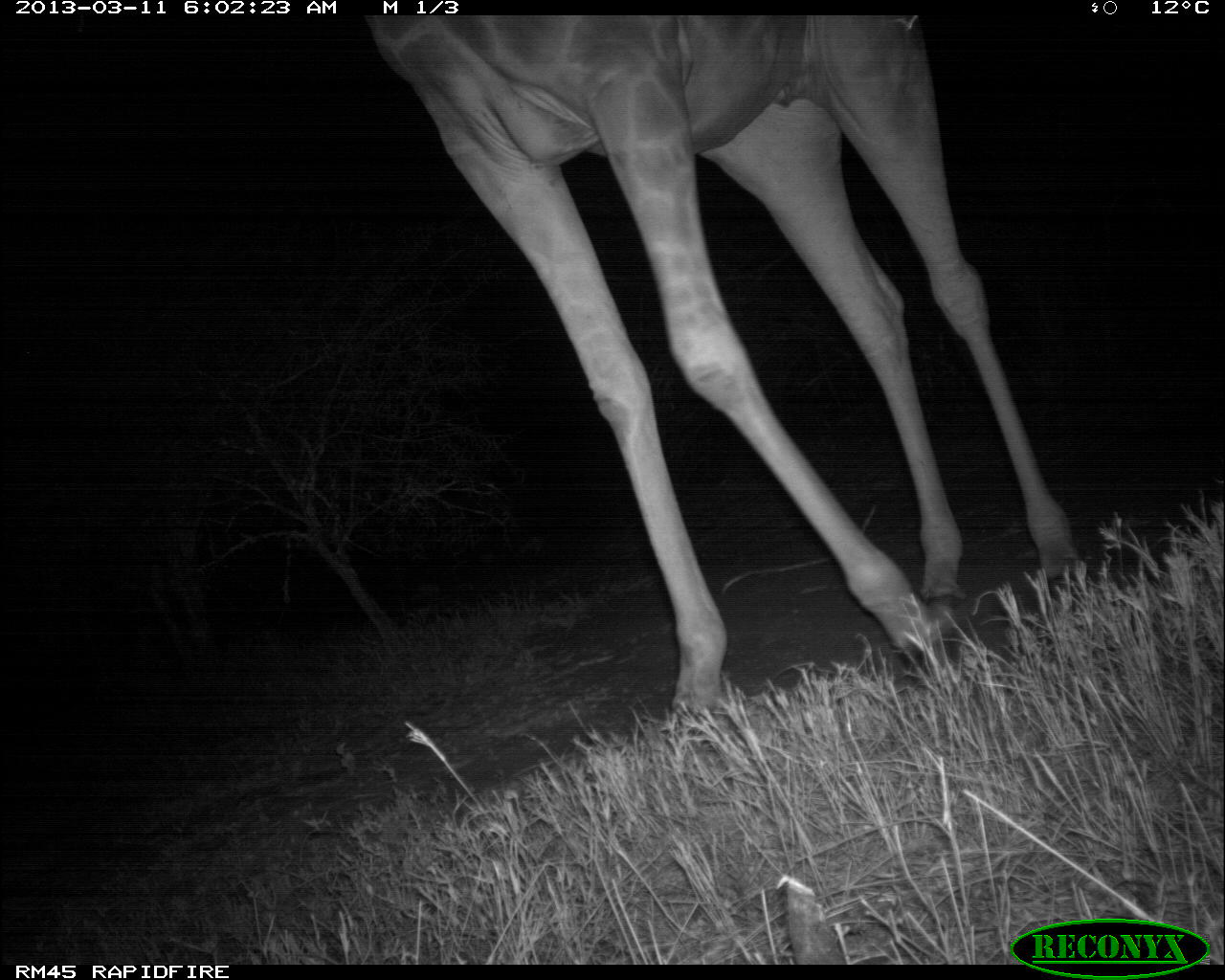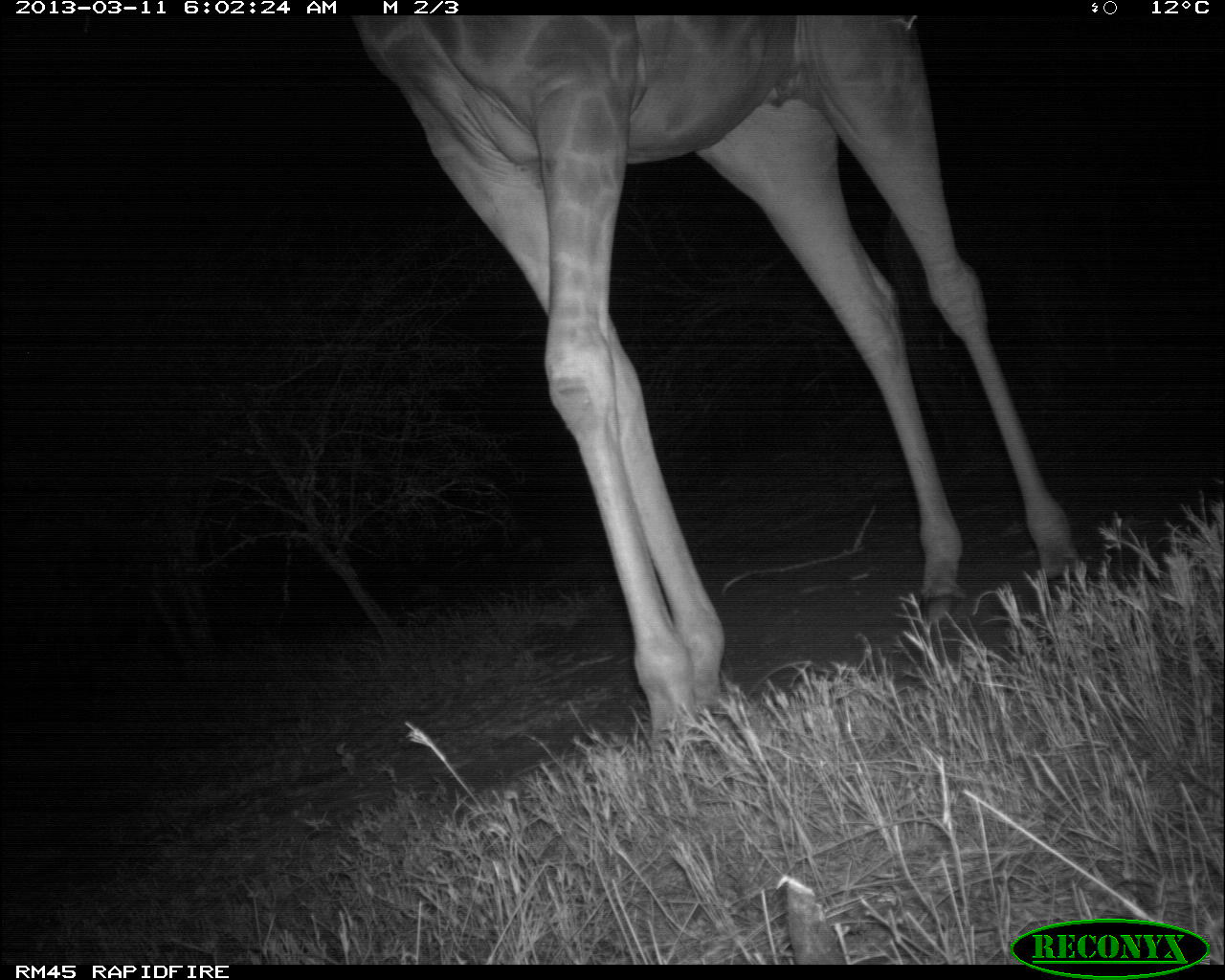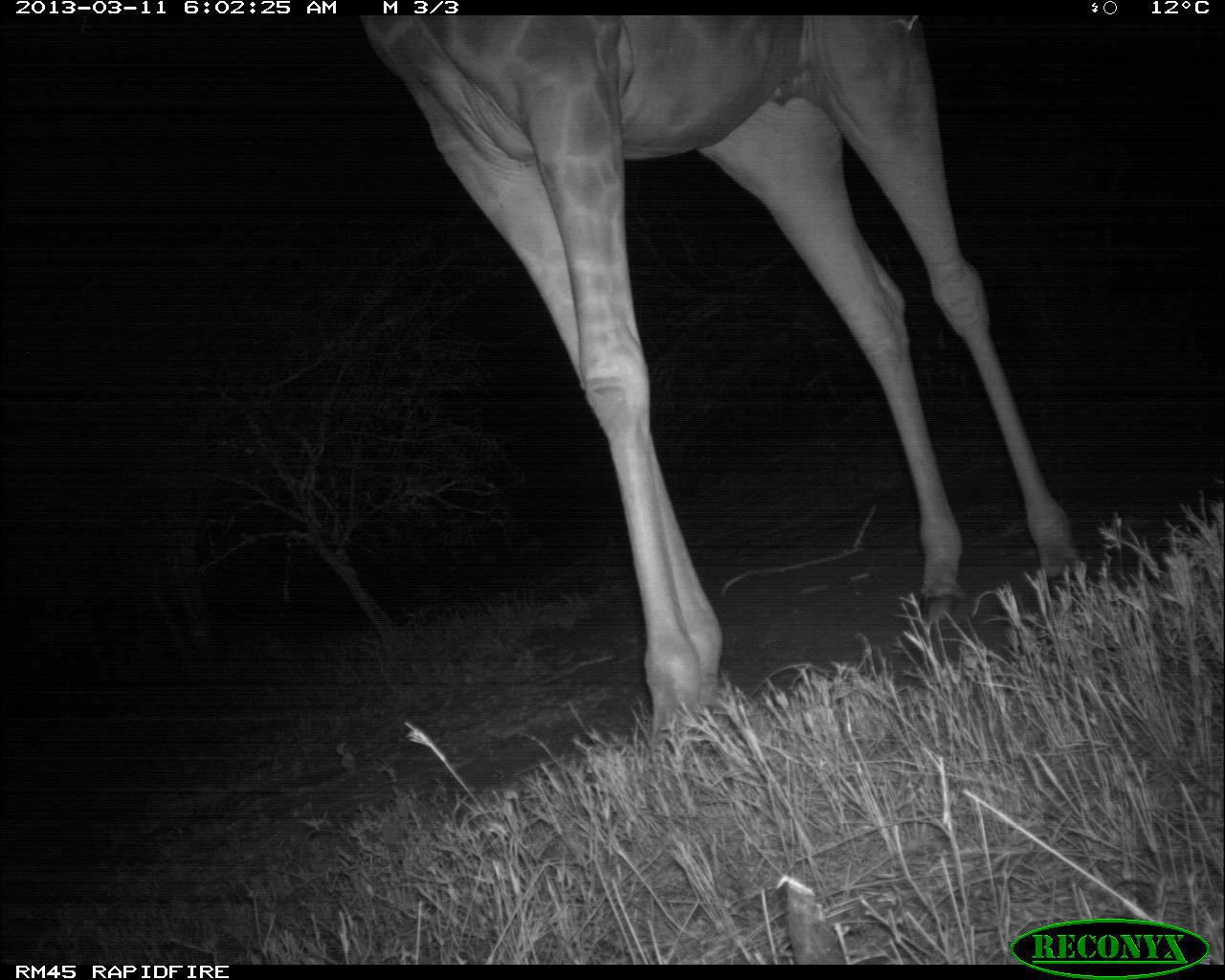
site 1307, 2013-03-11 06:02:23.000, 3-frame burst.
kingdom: Animalia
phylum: Chordata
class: Mammalia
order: Artiodactyla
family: Giraffidae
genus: Giraffa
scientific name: Giraffa camelopardalis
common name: giraffe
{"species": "Giraffa camelopardalis (giraffe)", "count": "1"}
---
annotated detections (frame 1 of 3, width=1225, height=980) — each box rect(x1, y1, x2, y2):
giraffa camelopardalis: rect(368, 1, 1088, 723)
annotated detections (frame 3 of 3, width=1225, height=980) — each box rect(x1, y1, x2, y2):
giraffa camelopardalis: rect(368, 14, 1088, 748)